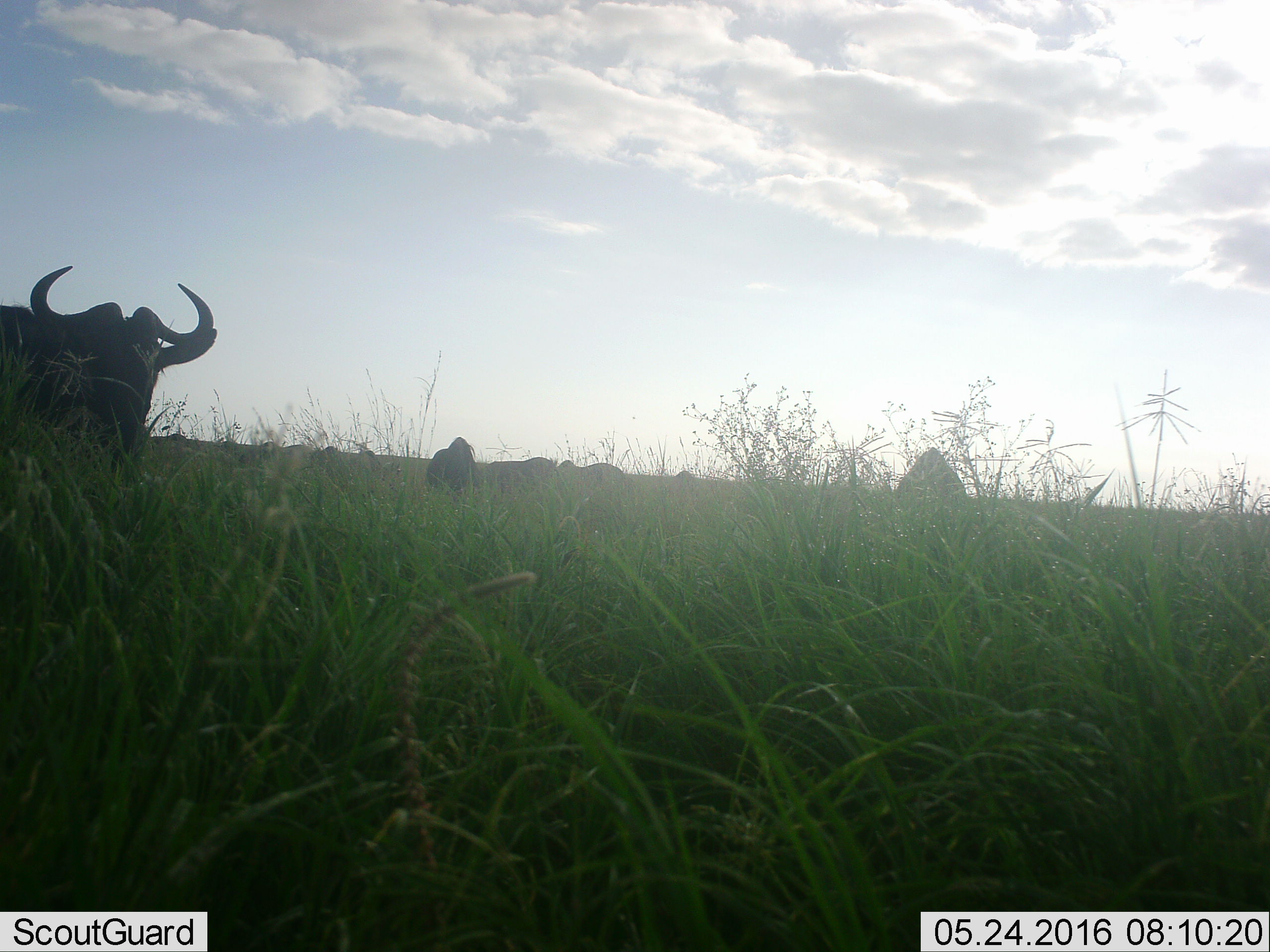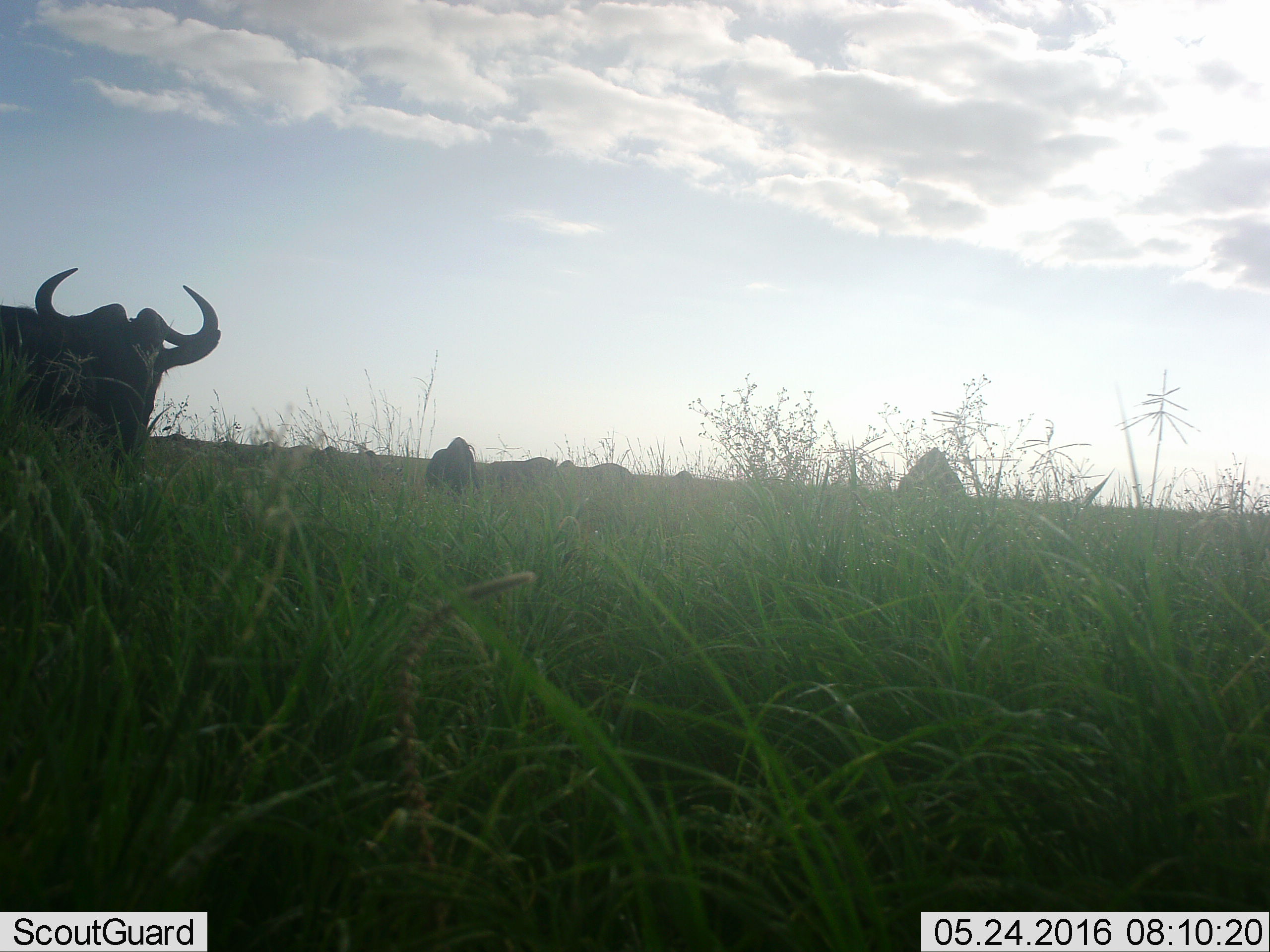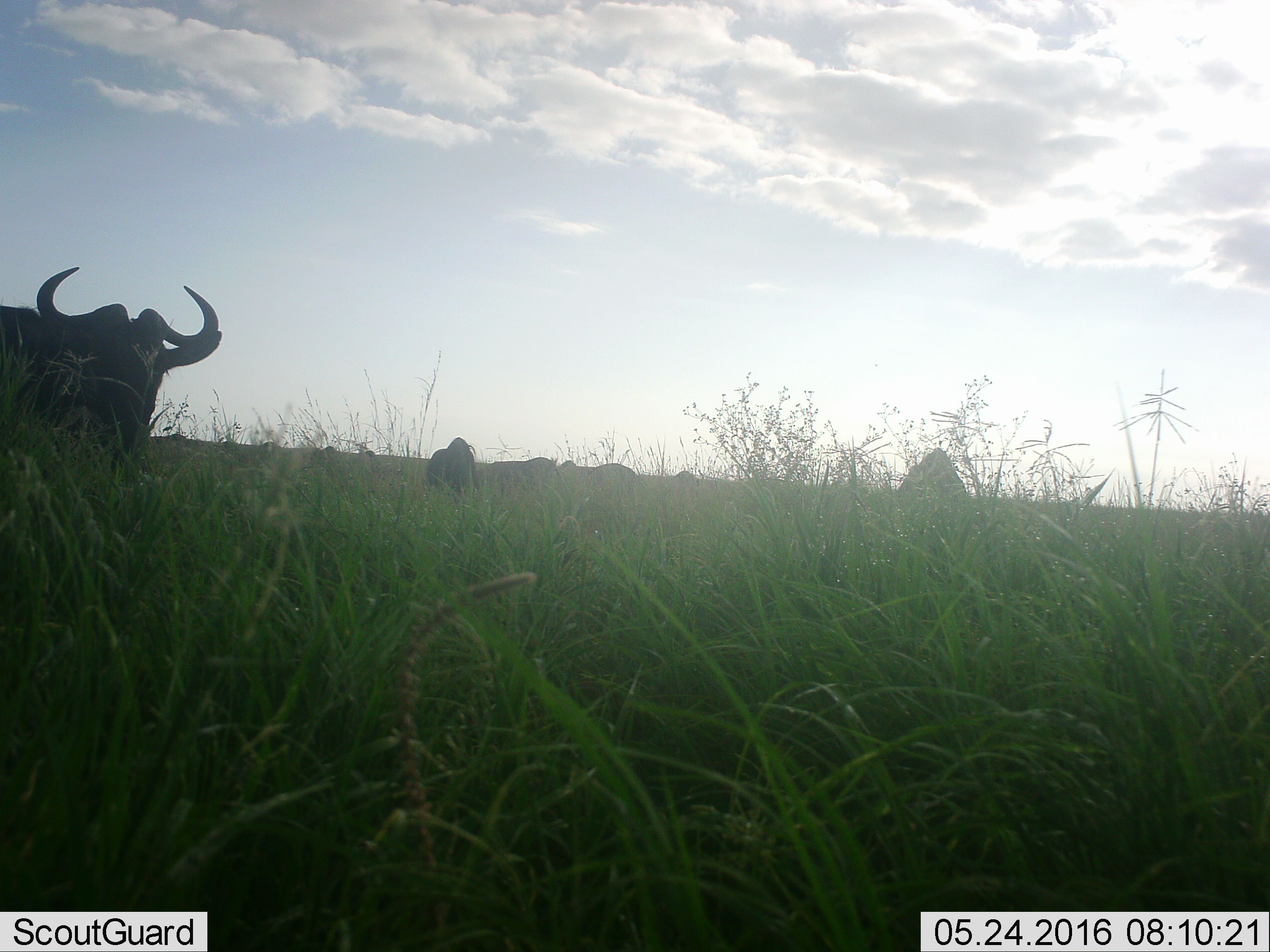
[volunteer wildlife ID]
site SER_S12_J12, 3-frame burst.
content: unidentified animal